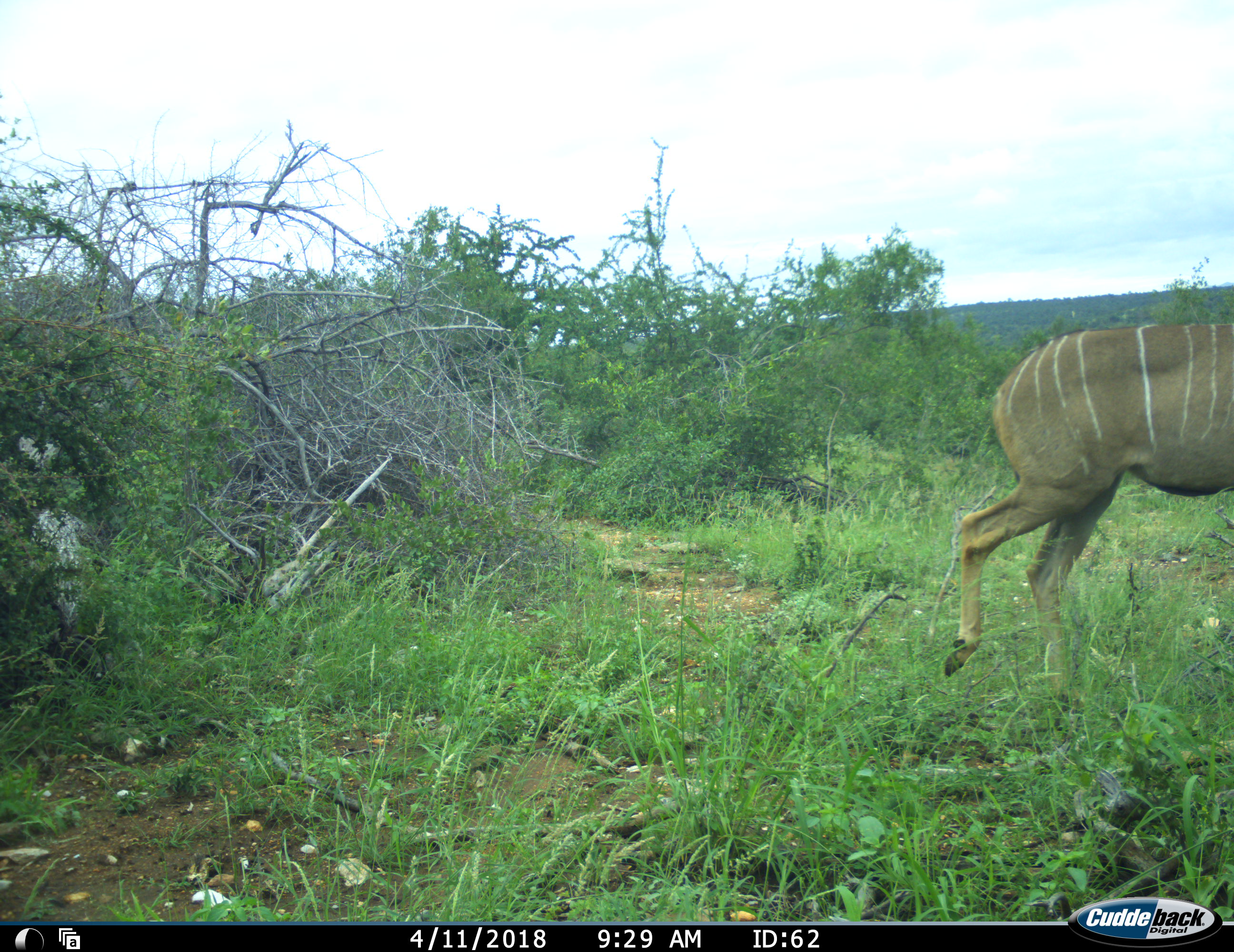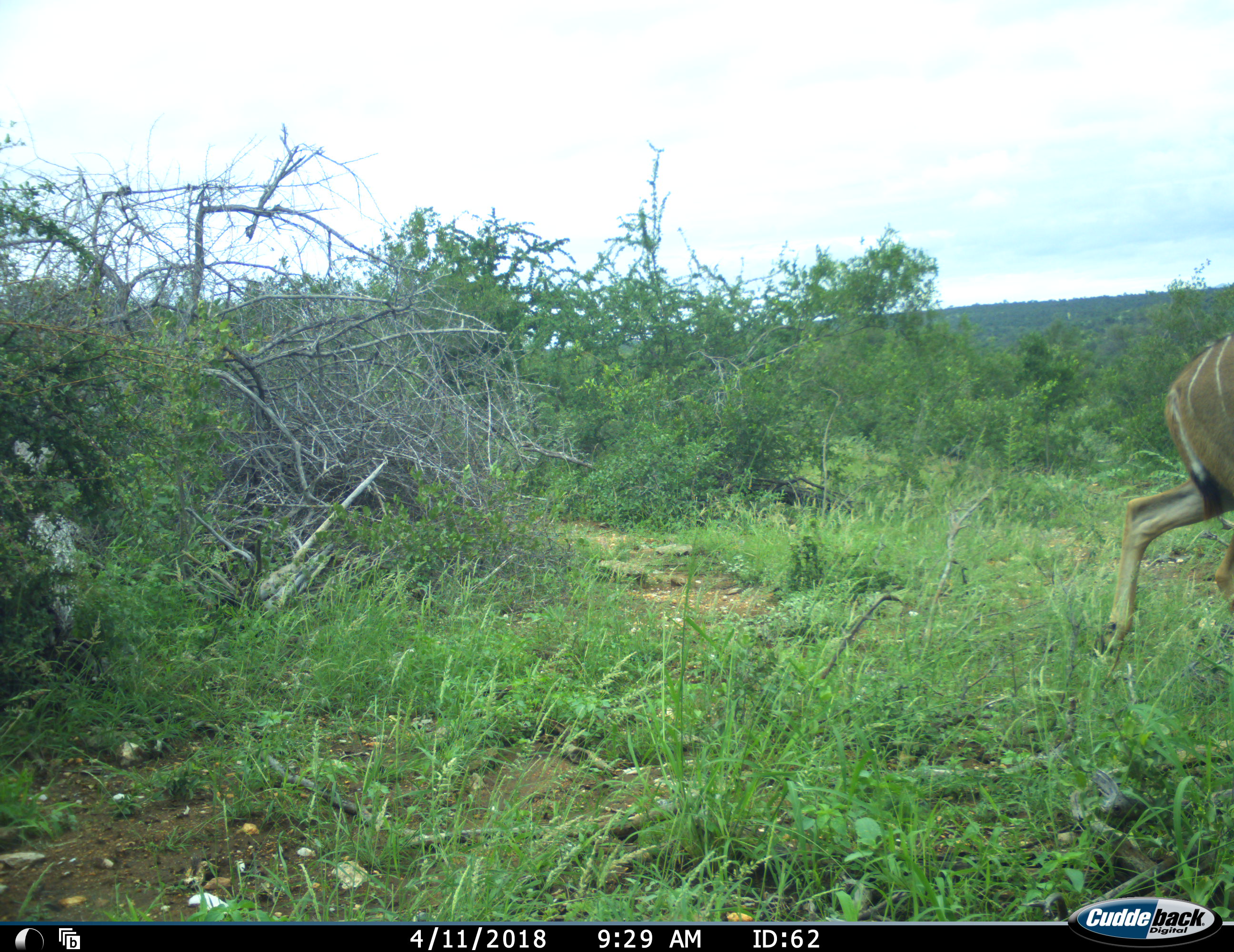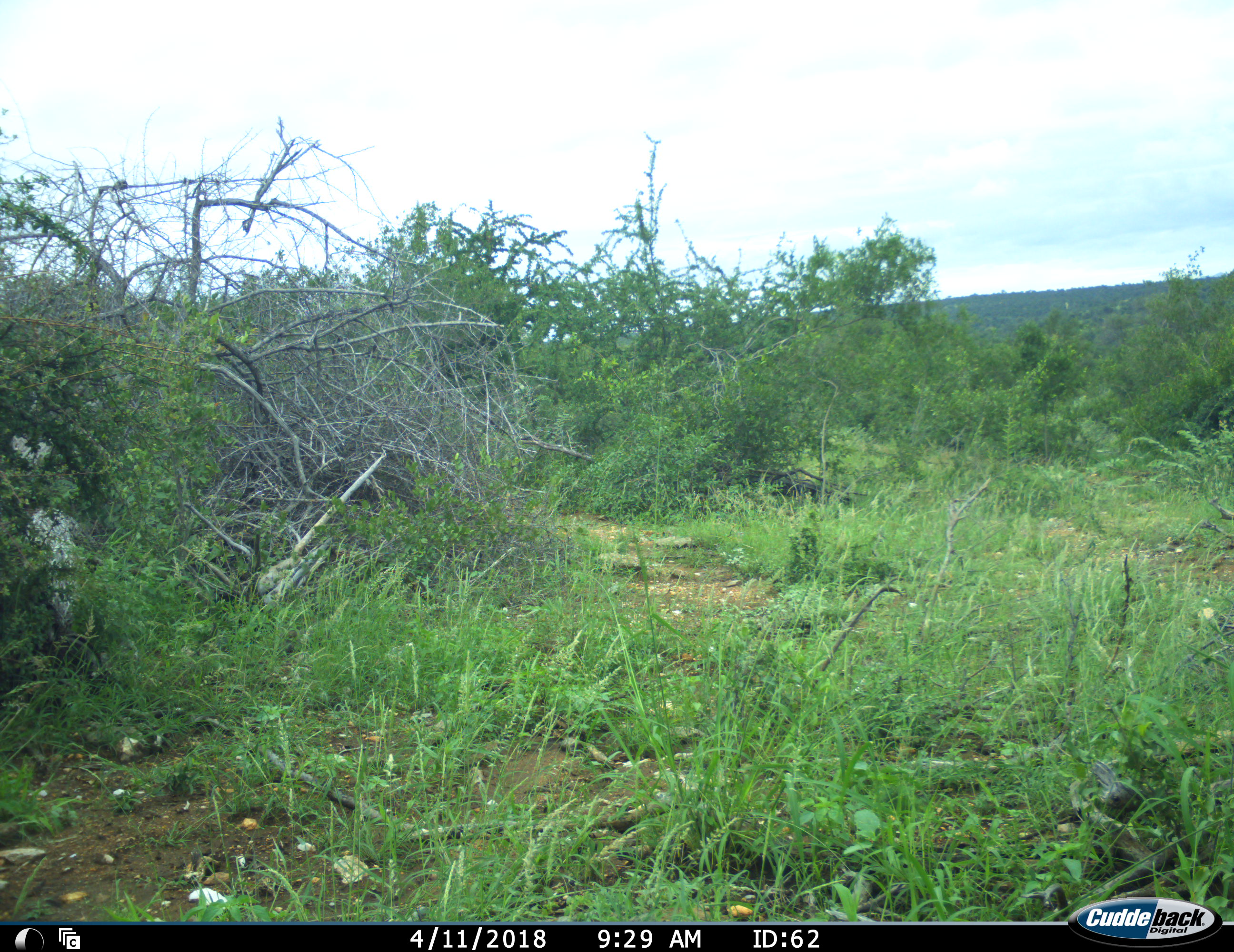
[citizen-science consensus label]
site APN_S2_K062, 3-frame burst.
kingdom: Animalia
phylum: Chordata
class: Mammalia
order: Artiodactyla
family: Bovidae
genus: Tragelaphus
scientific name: Tragelaphus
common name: kudu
Kudu (Tragelaphus), count 1. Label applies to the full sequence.